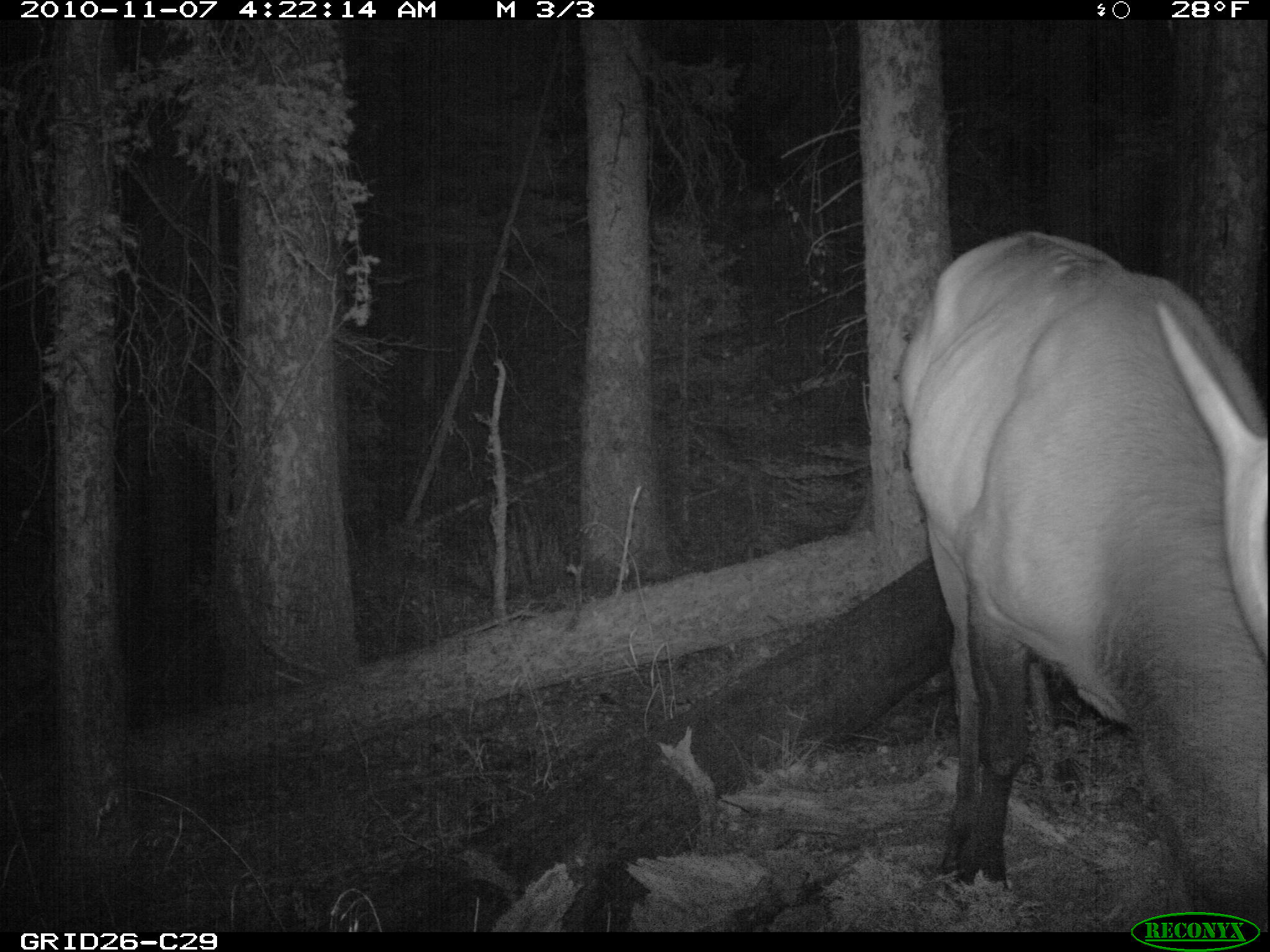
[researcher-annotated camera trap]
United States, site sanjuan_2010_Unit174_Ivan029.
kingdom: Animalia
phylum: Chordata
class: Mammalia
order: Artiodactyla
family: Cervidae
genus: Cervus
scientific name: Cervus elaphus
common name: red deer